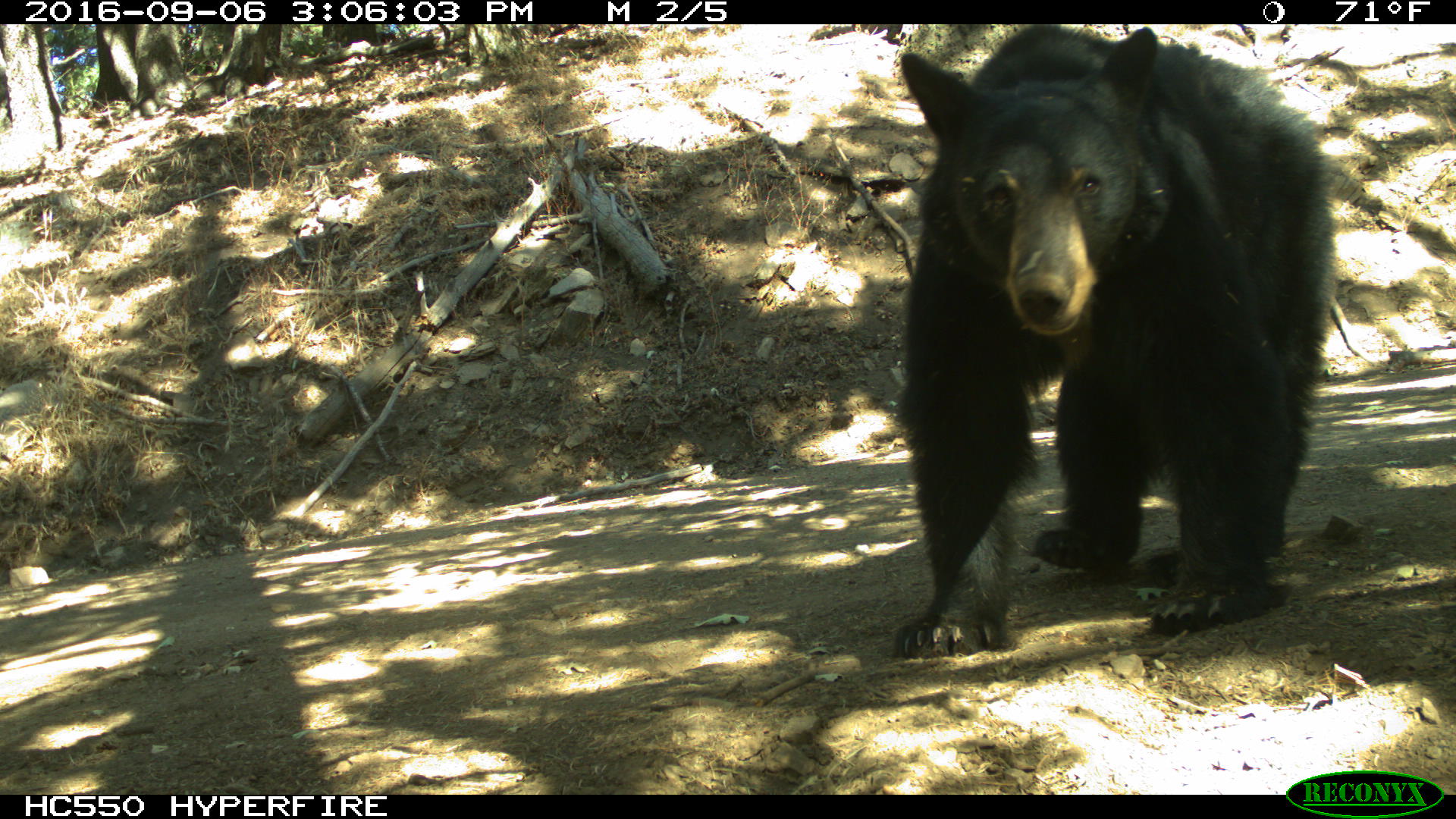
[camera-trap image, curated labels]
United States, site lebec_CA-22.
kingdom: Animalia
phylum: Chordata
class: Mammalia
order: Carnivora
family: Ursidae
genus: Ursus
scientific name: Ursus americanus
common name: american black bear